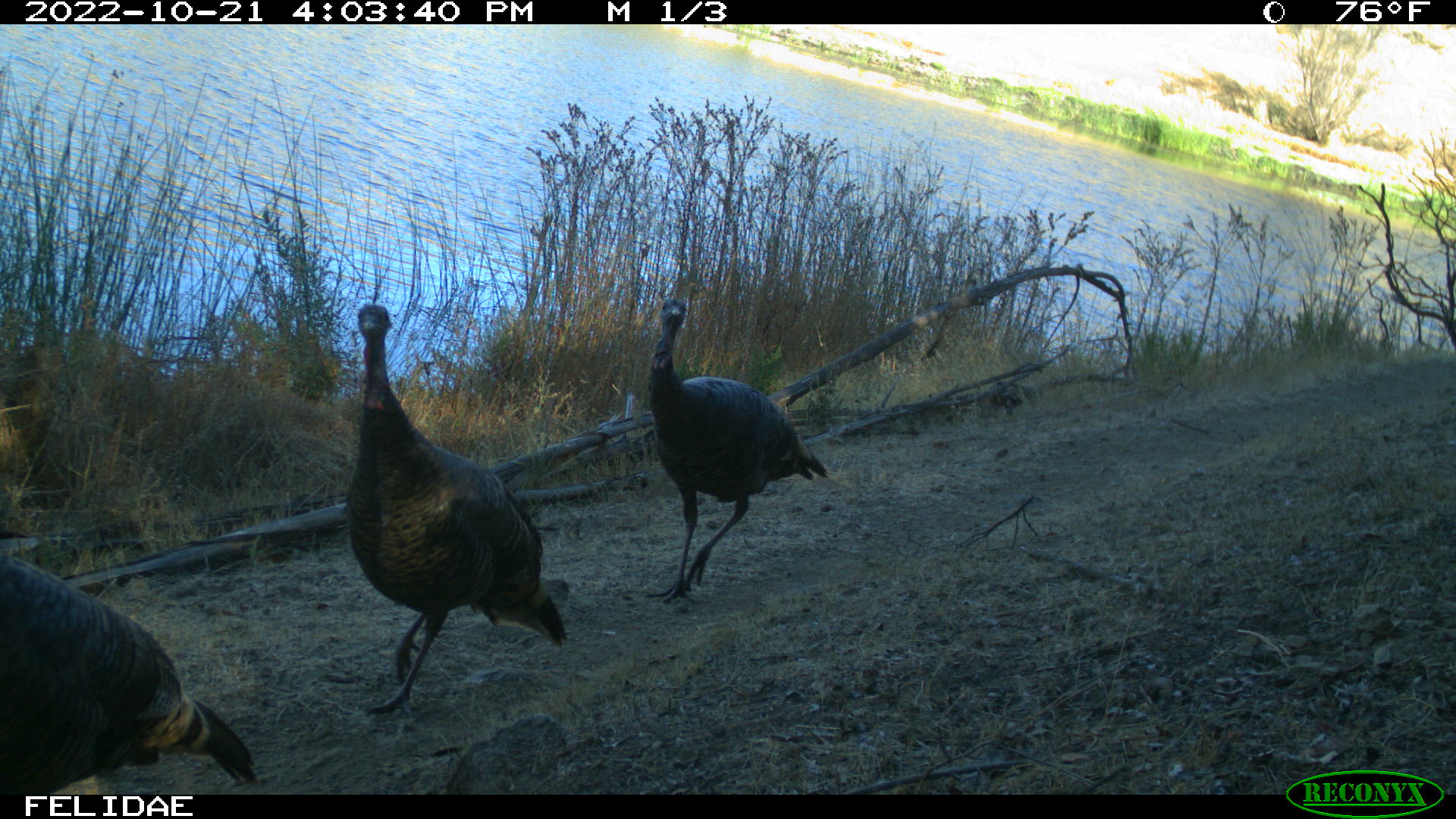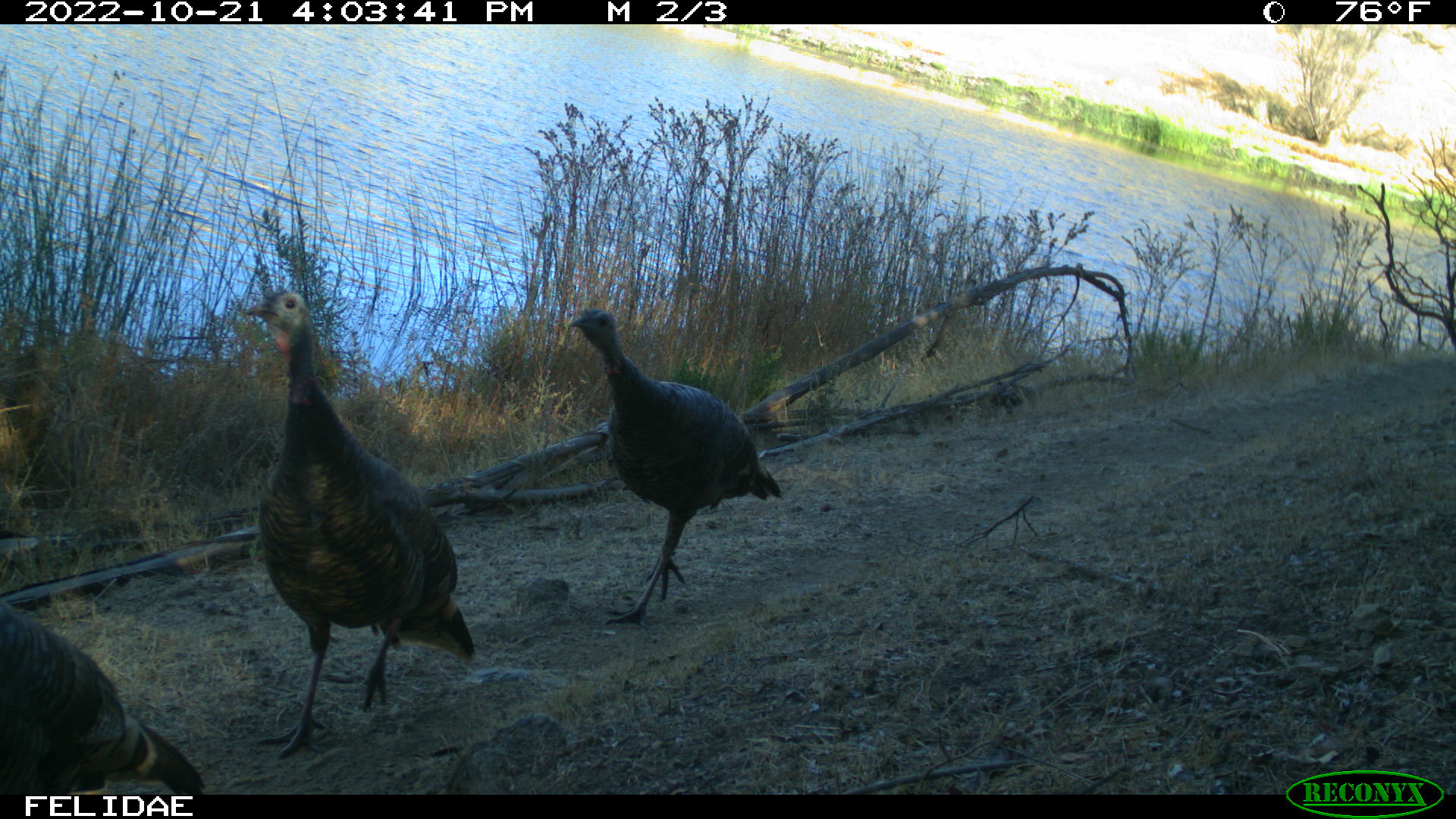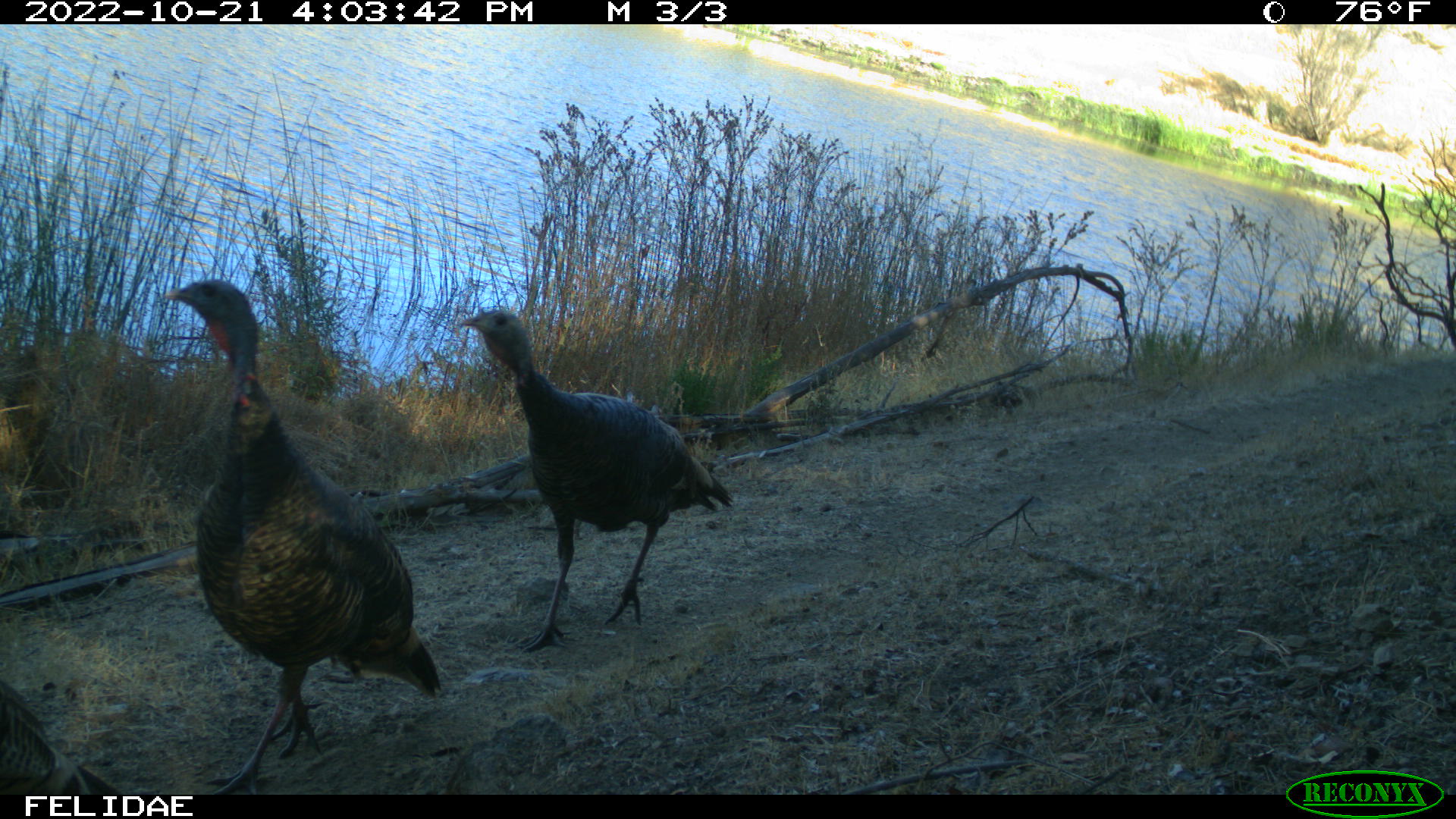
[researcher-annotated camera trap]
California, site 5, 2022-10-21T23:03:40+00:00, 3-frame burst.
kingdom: Animalia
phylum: Chordata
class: Aves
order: Galliformes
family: Phasianidae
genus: Meleagris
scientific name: Meleagris gallopavo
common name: turkey